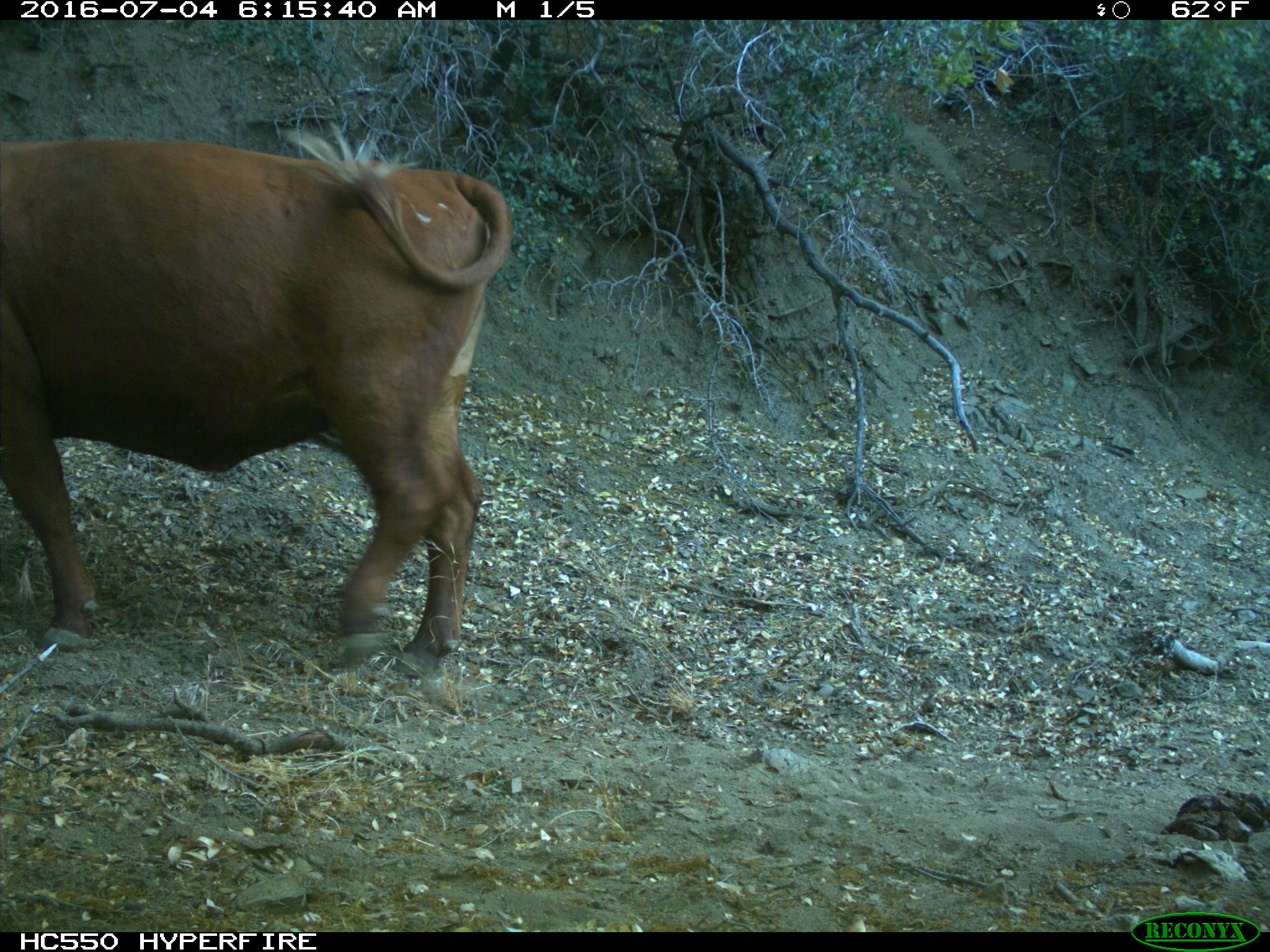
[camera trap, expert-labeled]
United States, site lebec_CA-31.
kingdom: Animalia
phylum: Chordata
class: Mammalia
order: Artiodactyla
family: Bovidae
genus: Bos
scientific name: Bos taurus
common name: domestic cow